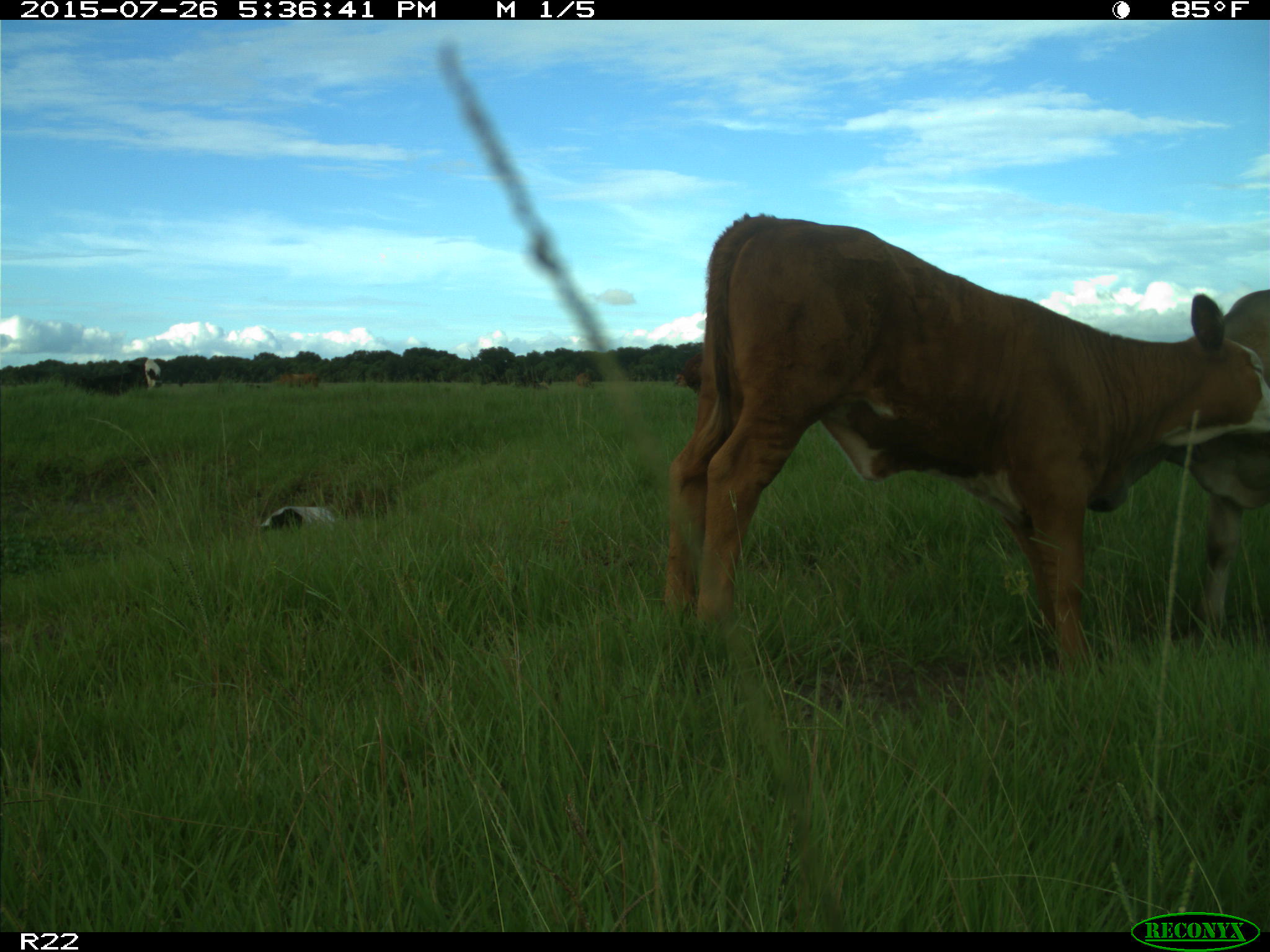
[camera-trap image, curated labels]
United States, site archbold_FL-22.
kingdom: Animalia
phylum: Chordata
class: Mammalia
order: Artiodactyla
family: Bovidae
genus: Bos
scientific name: Bos taurus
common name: domestic cow